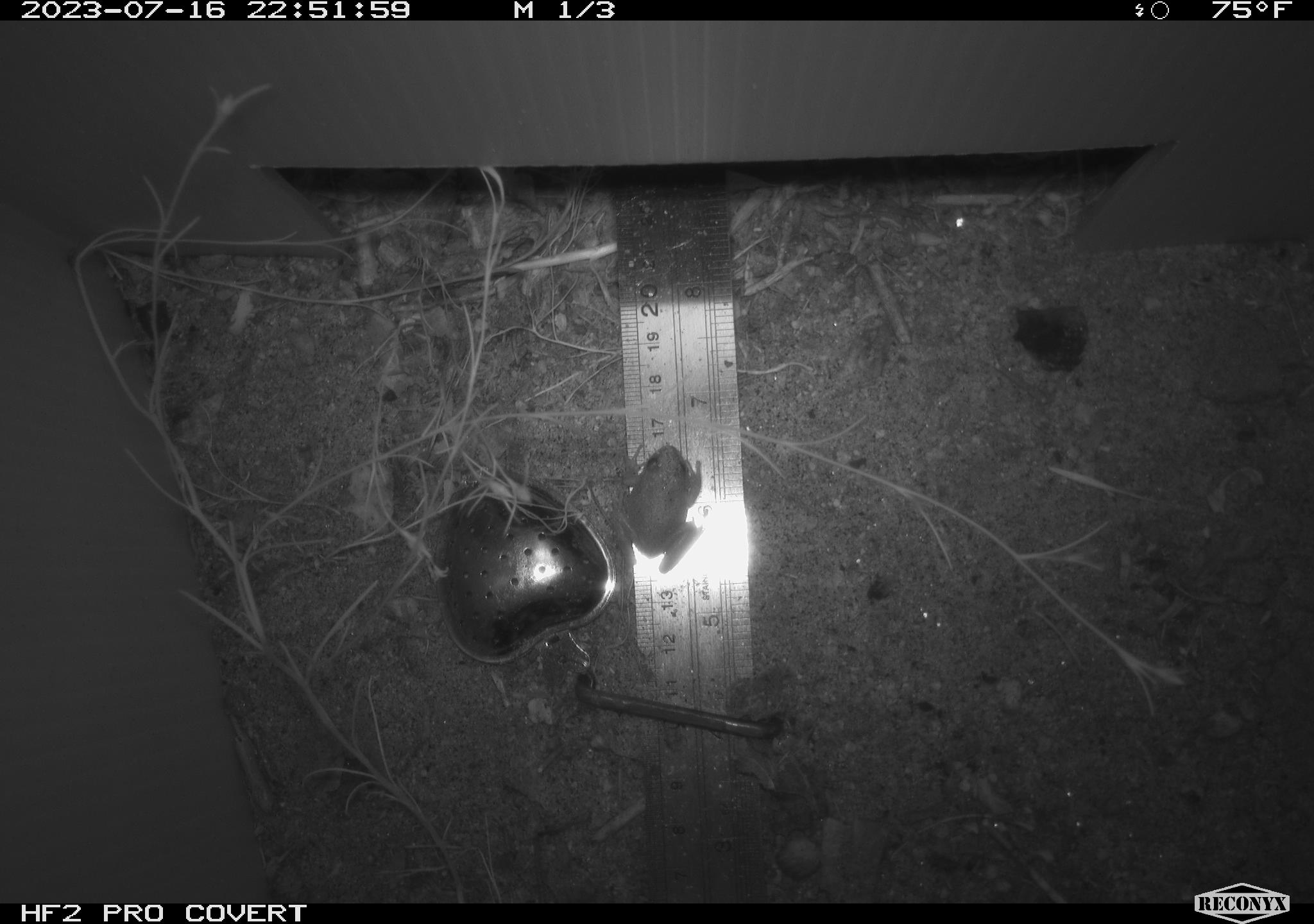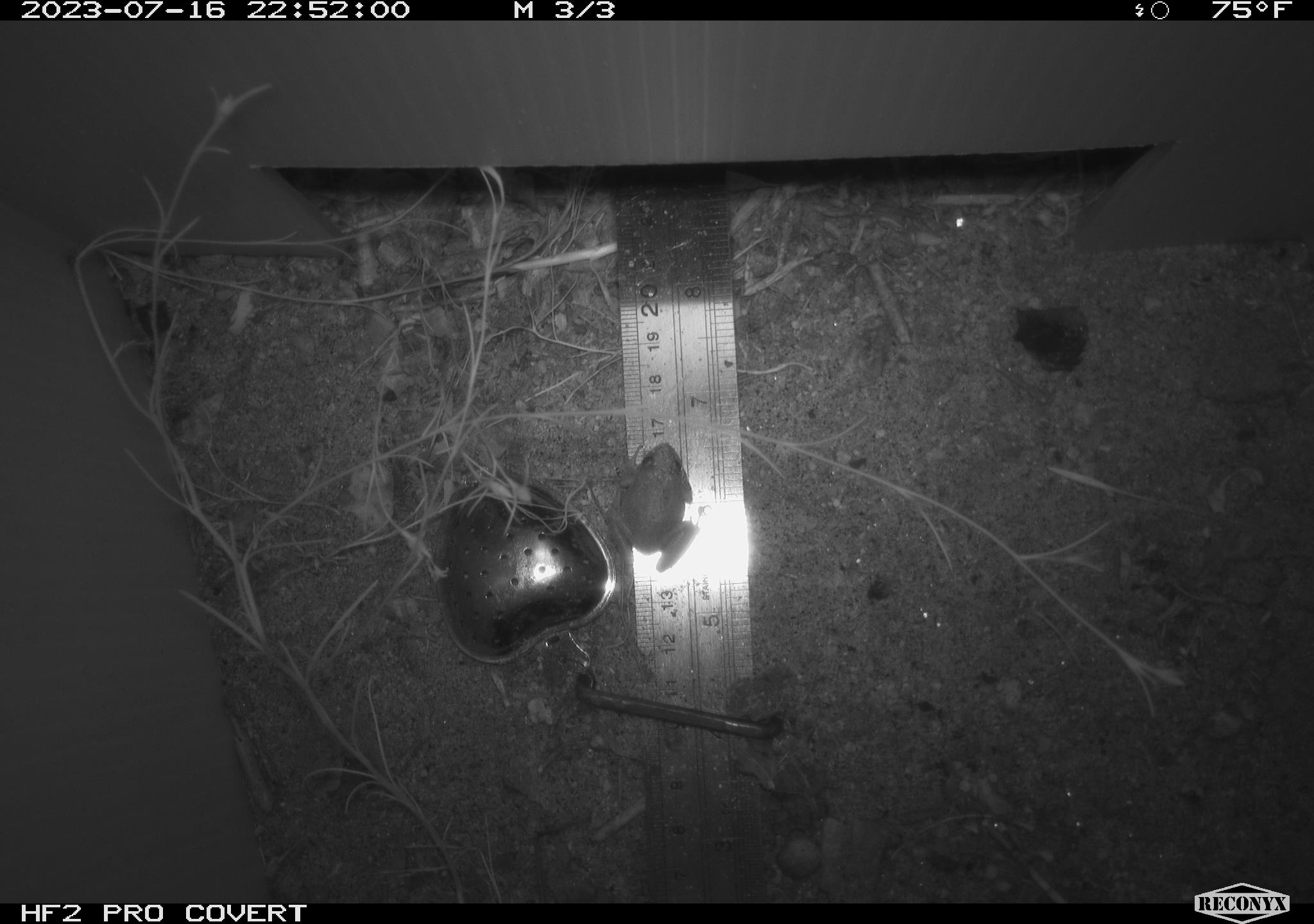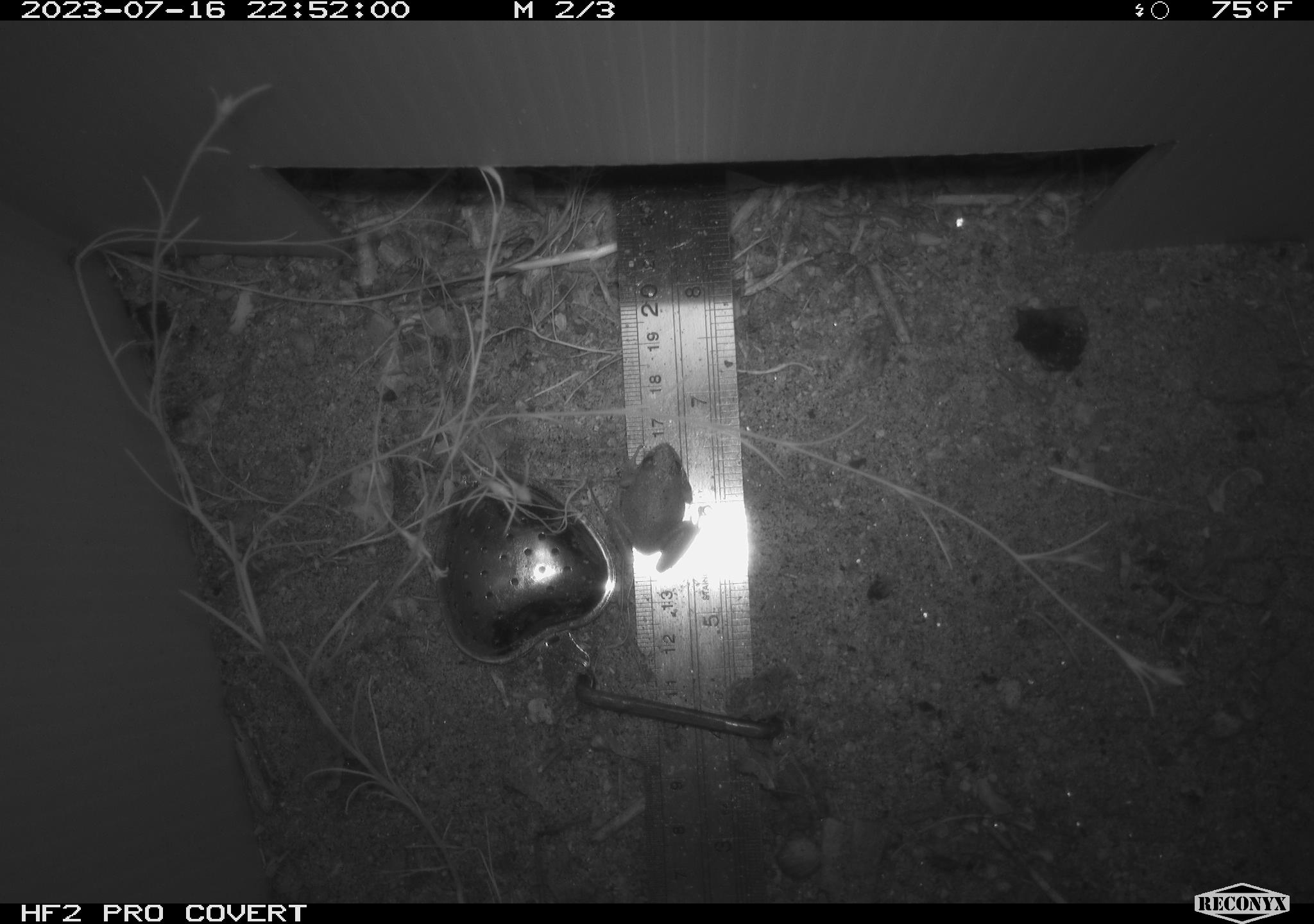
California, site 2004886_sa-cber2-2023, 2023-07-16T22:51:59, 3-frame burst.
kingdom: Animalia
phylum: Chordata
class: Amphibia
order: Anura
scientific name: Anura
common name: frogs